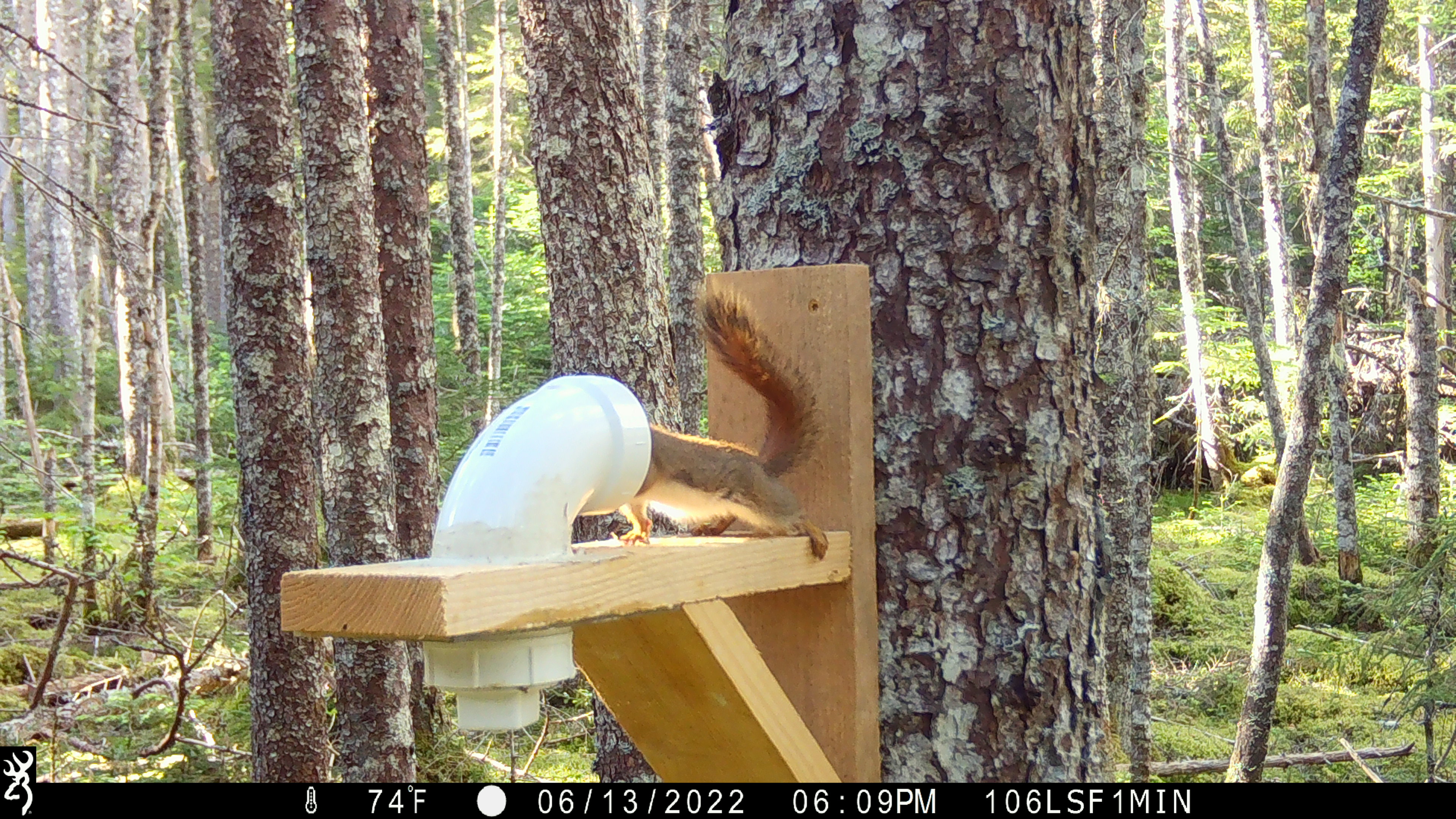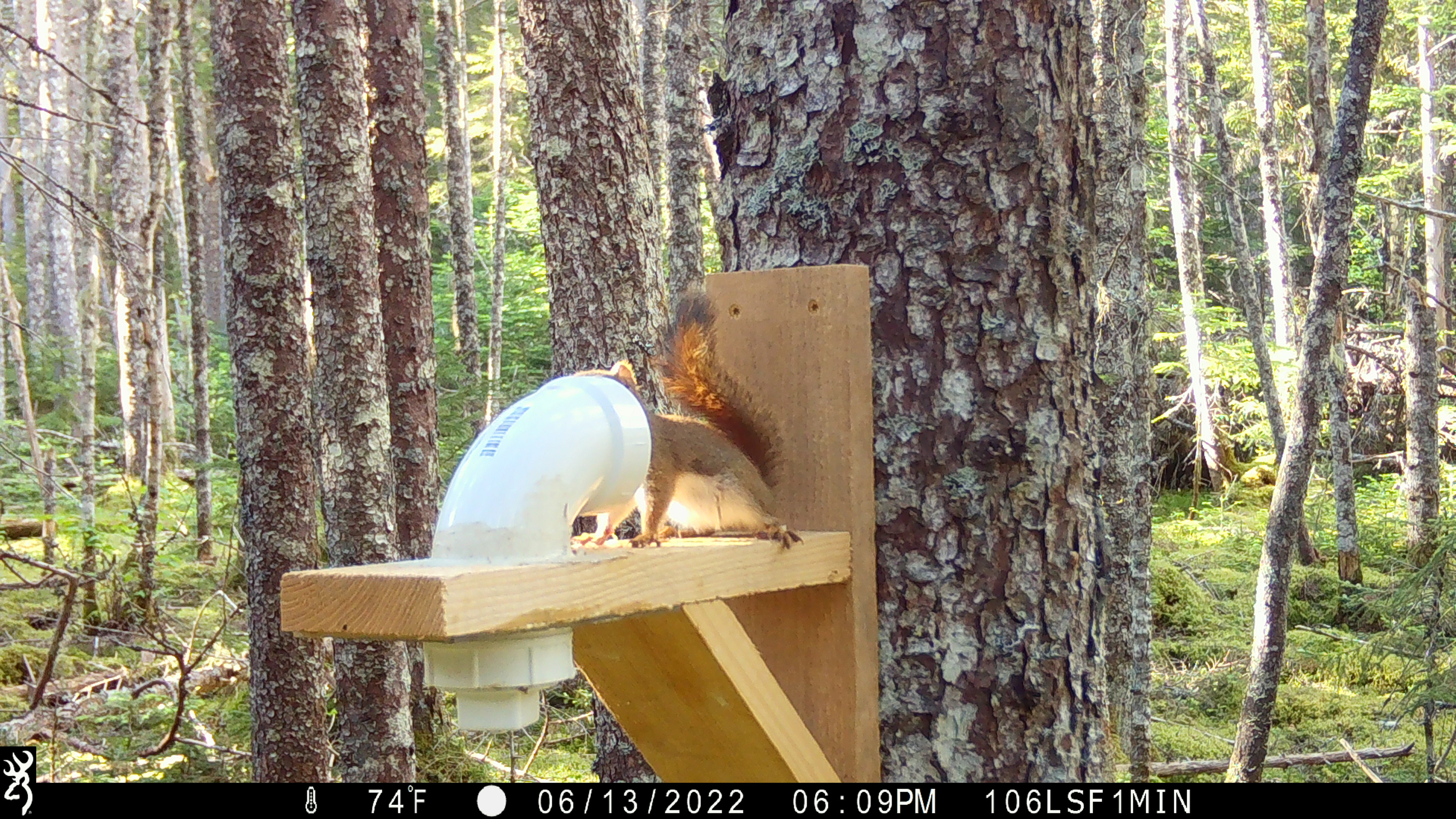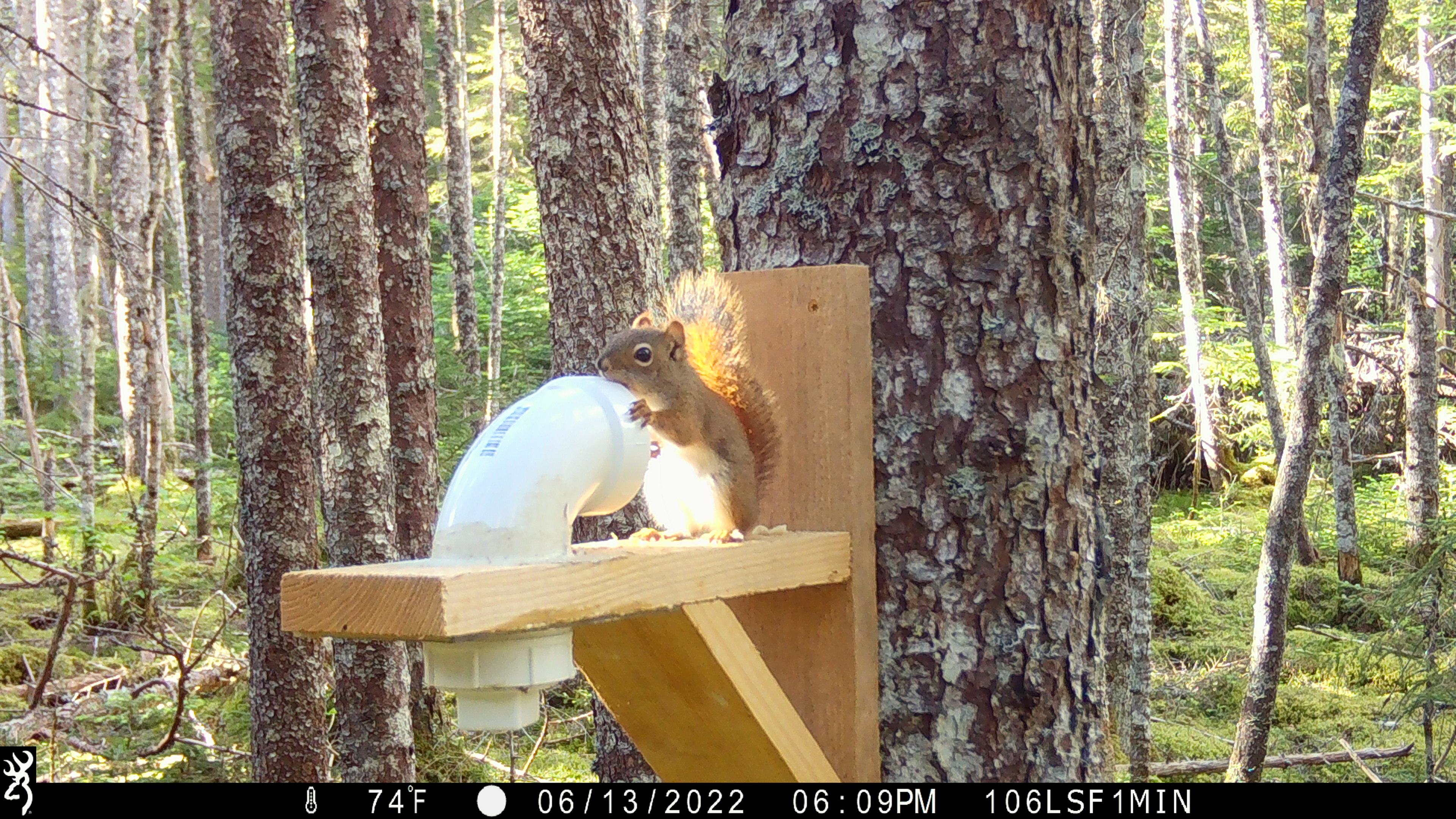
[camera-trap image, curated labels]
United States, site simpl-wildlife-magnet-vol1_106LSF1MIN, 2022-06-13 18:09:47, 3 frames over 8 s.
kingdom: Animalia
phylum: Chordata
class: Mammalia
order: Rodentia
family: Sciuridae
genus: Tamiasciurus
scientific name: Tamiasciurus hudsonicus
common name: red squirrel